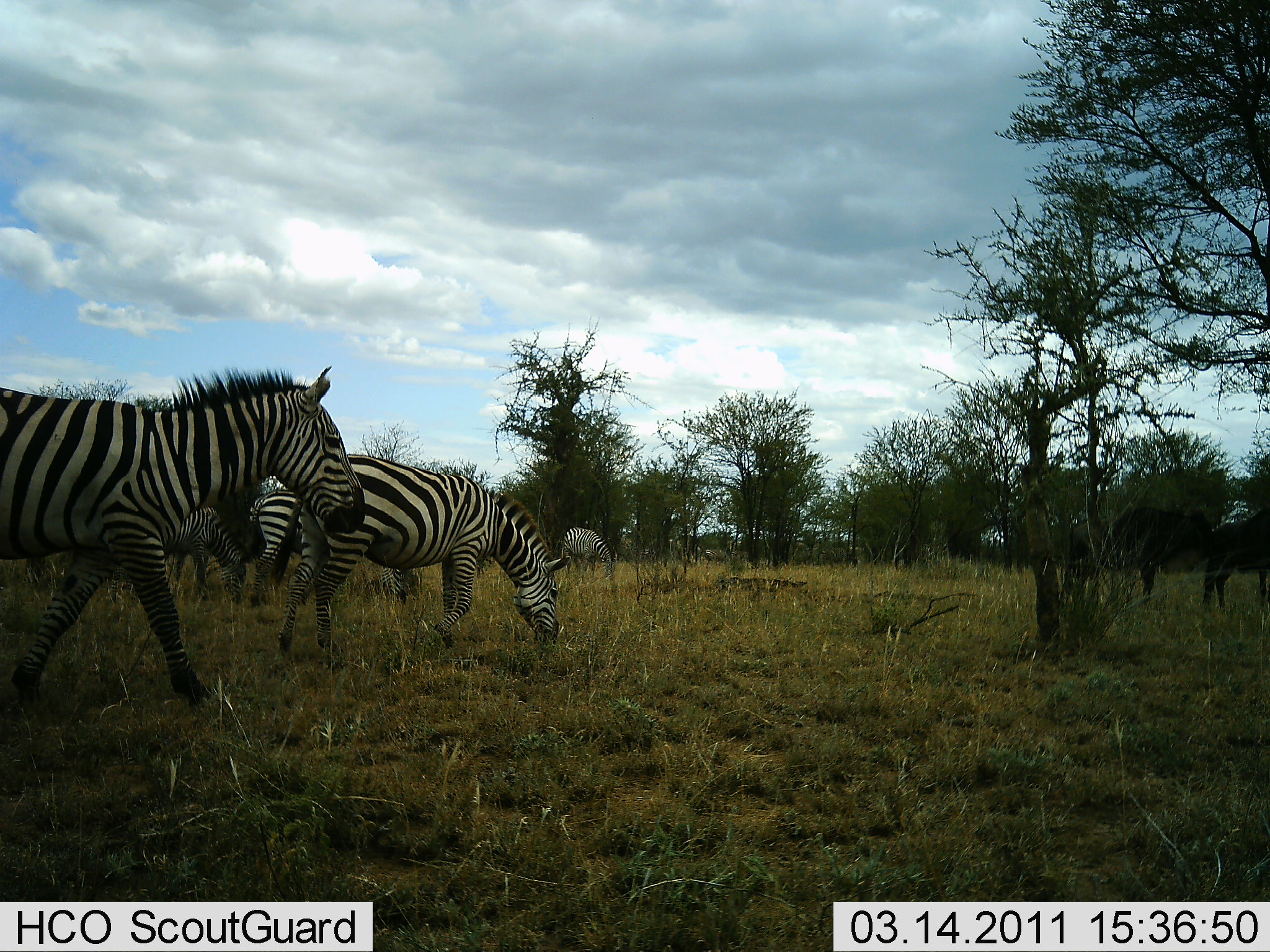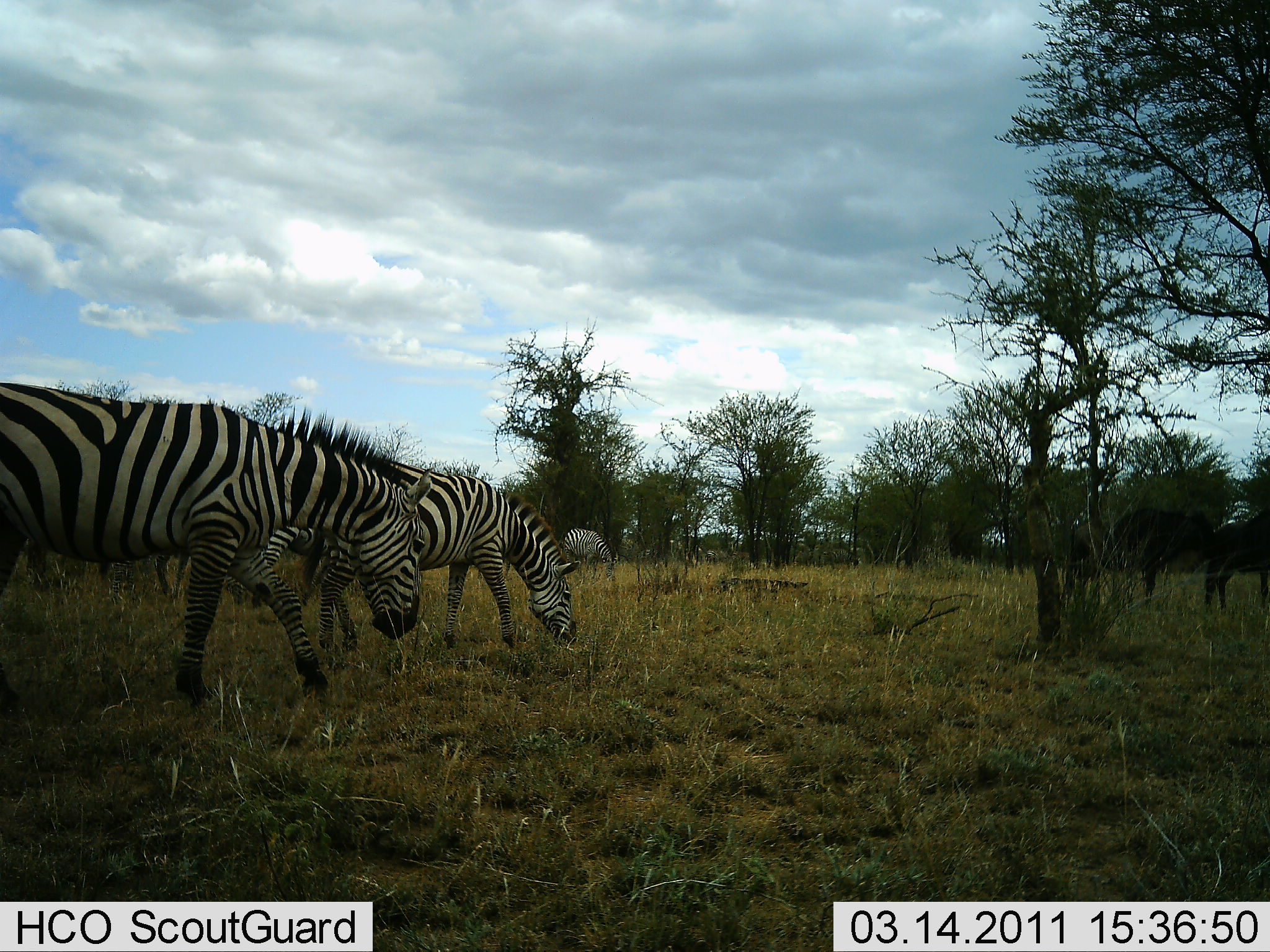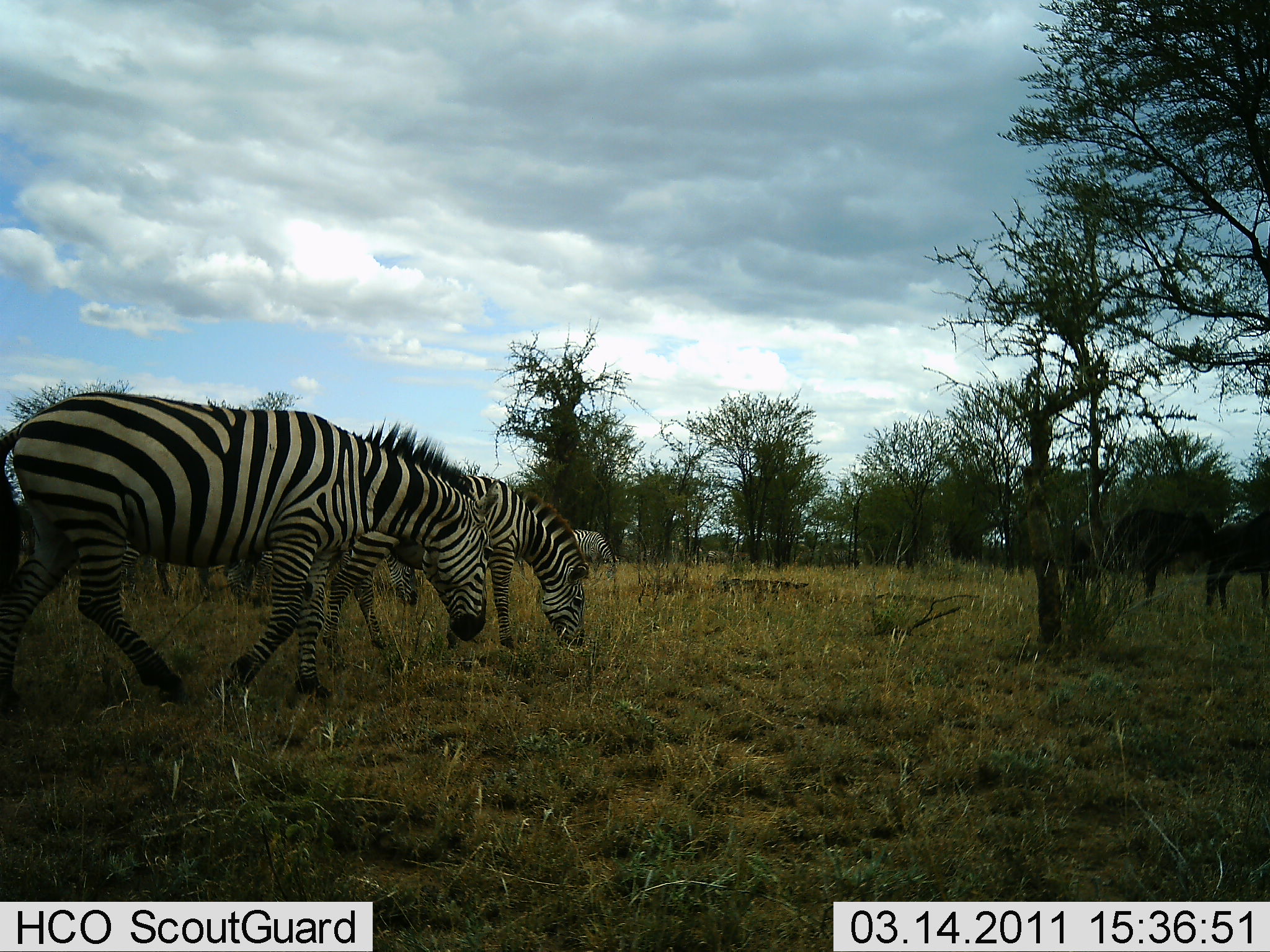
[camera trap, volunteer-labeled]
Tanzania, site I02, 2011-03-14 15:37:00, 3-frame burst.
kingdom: Animalia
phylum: Chordata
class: Mammalia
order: Perissodactyla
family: Equidae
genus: Equus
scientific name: Equus quagga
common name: plains zebra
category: zebra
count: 5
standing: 31%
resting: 0%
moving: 94%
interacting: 0%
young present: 0%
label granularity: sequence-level